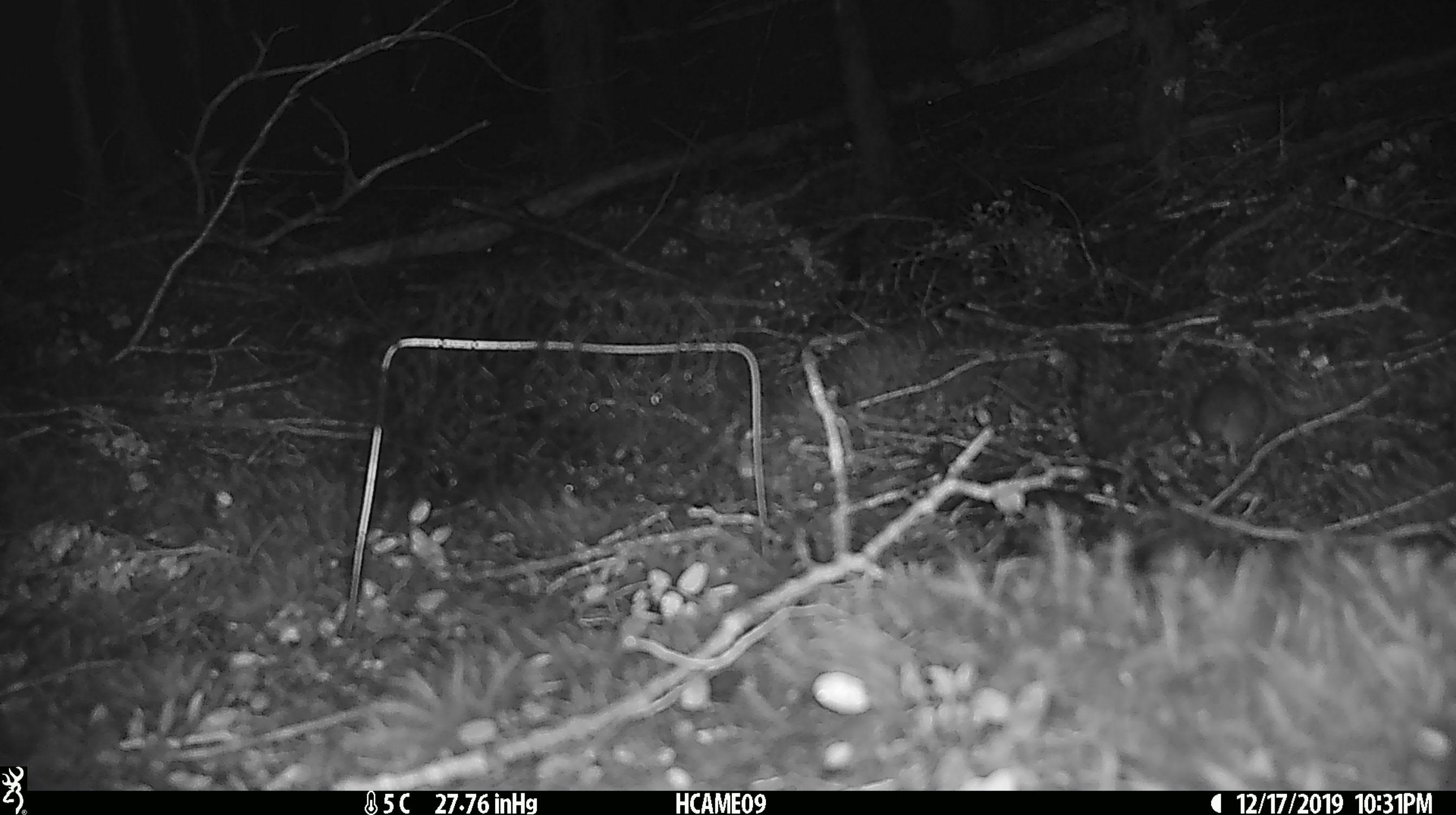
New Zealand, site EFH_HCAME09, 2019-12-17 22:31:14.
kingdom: Animalia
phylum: Chordata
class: Mammalia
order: Rodentia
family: Muridae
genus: Mus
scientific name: Mus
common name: mouse